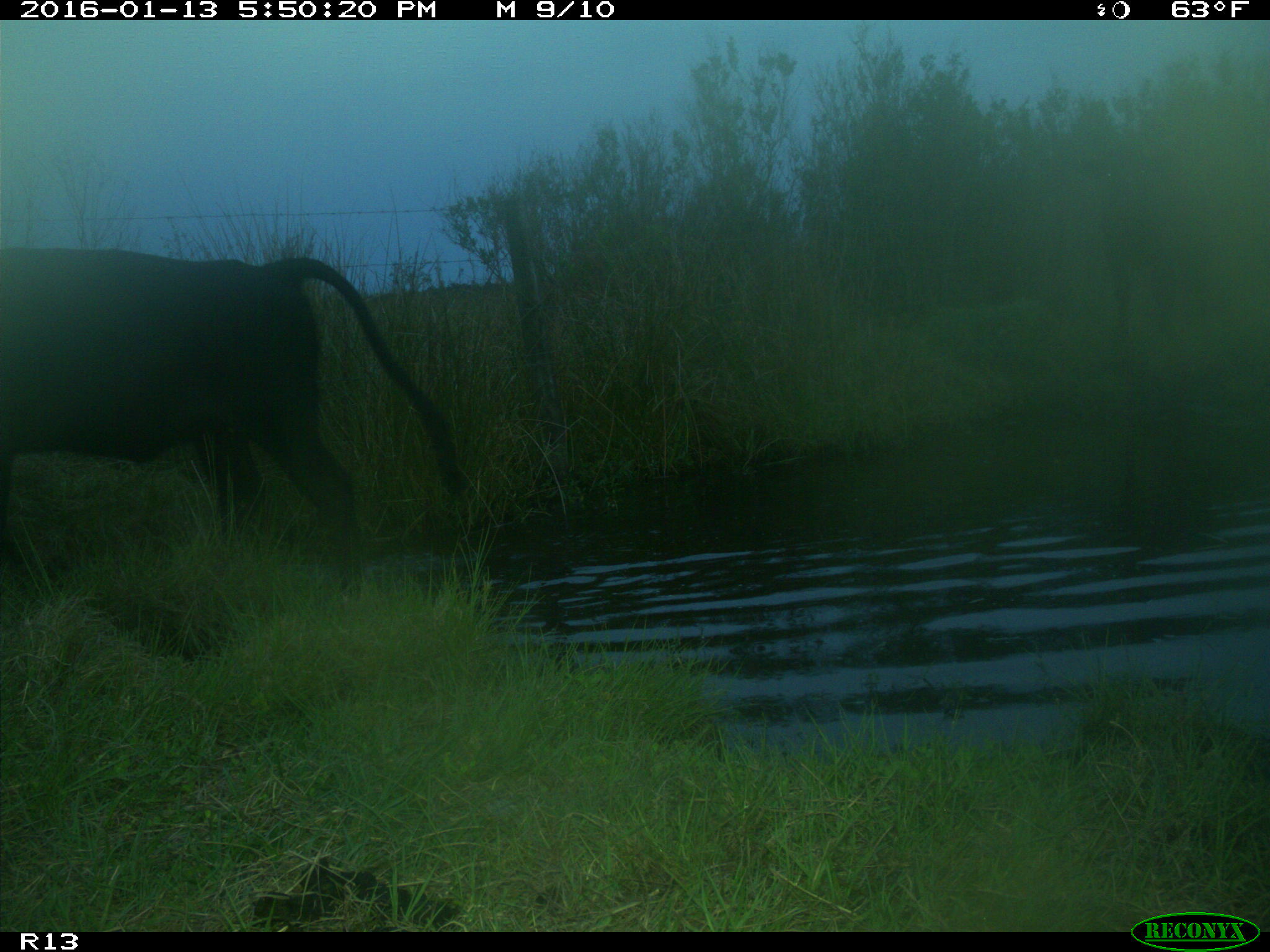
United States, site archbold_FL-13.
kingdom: Animalia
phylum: Chordata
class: Mammalia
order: Artiodactyla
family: Bovidae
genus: Bos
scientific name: Bos taurus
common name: domestic cow